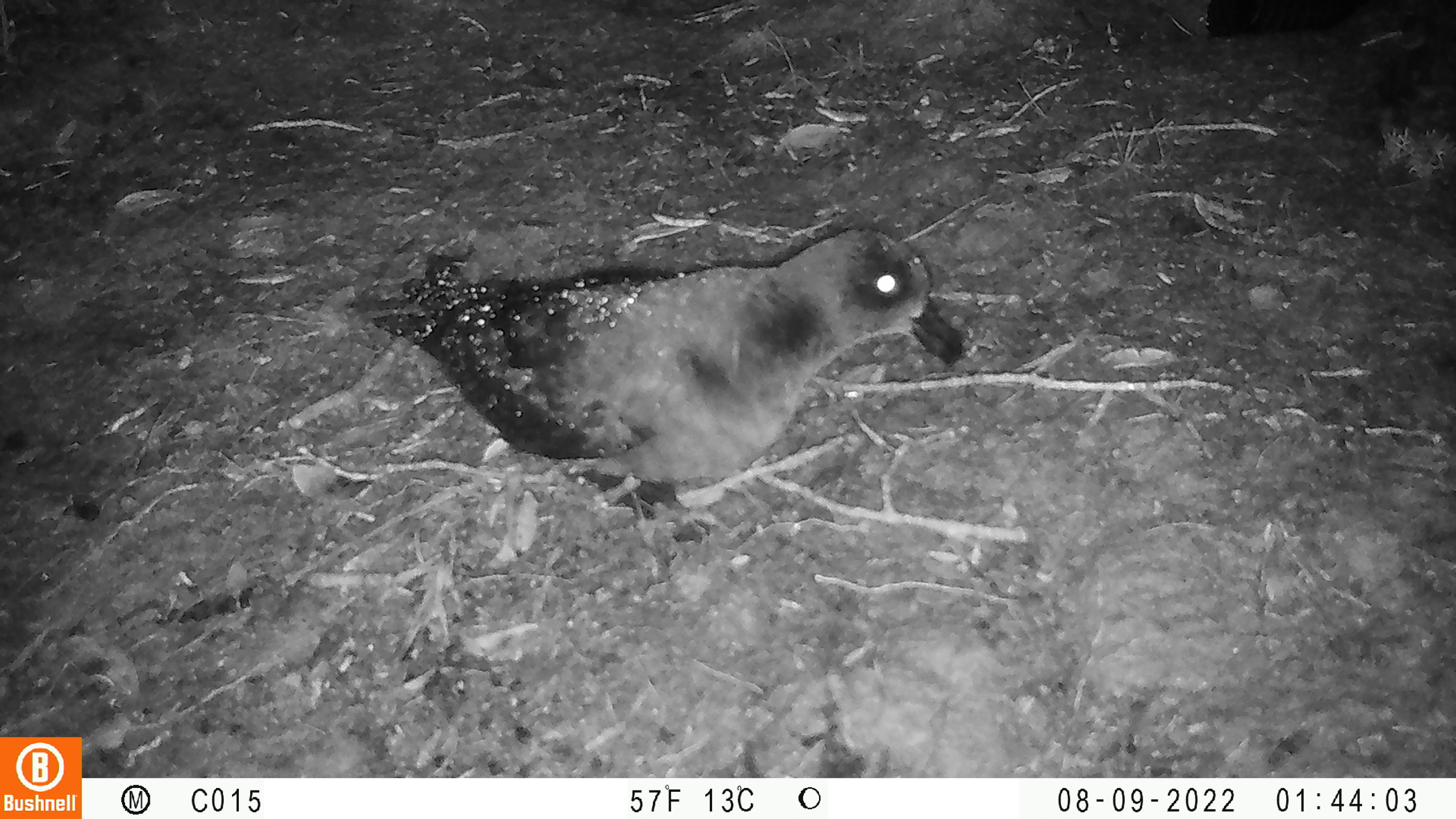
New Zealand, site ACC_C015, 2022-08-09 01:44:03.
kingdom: Animalia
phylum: Chordata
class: Aves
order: Procellariiformes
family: Procellariidae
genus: Pterodroma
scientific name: Pterodroma gouldi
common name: grey-faced petrel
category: grey faced petrol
Grey faced petrol (grey-faced petrel) (Pterodroma gouldi).